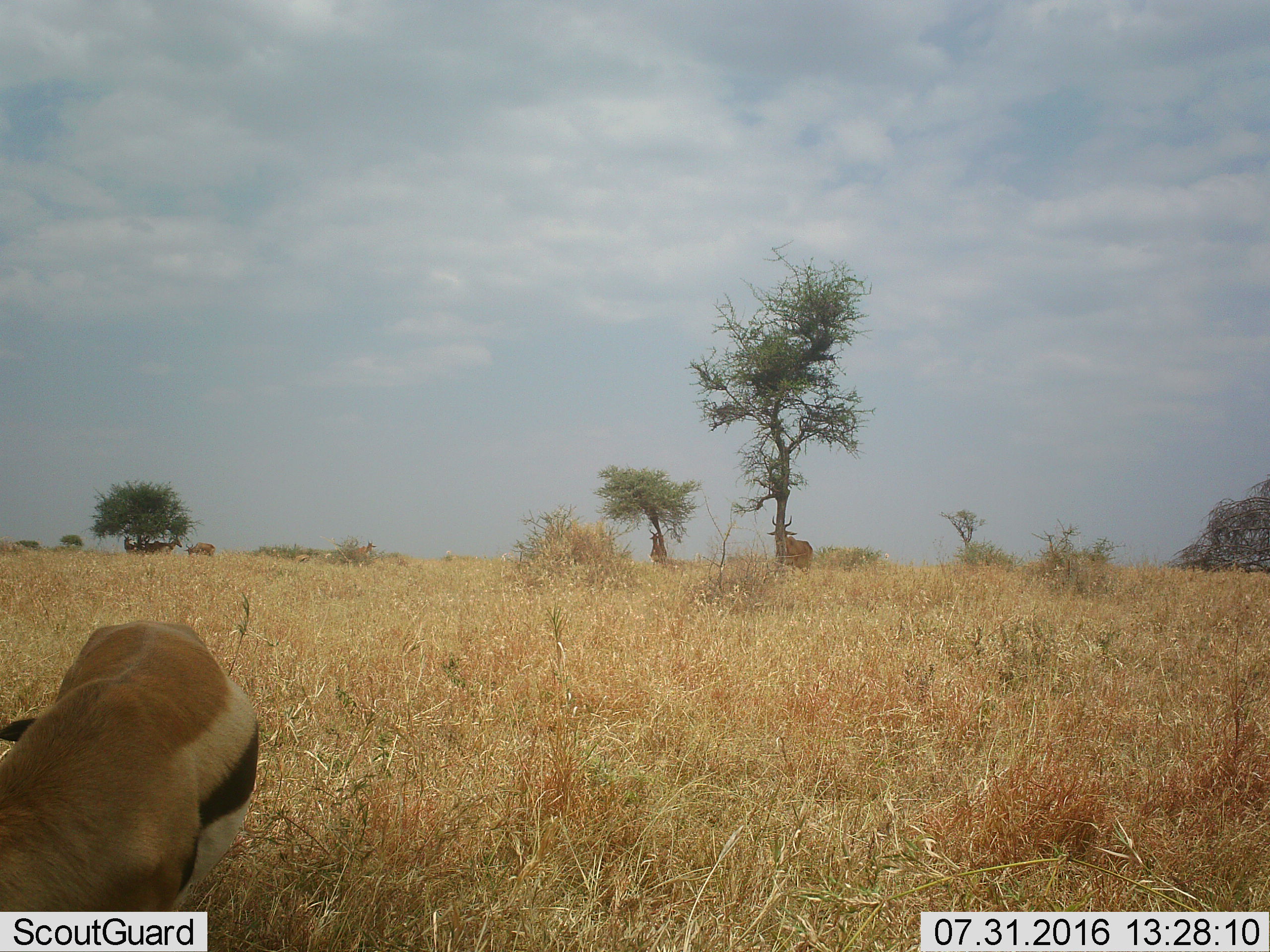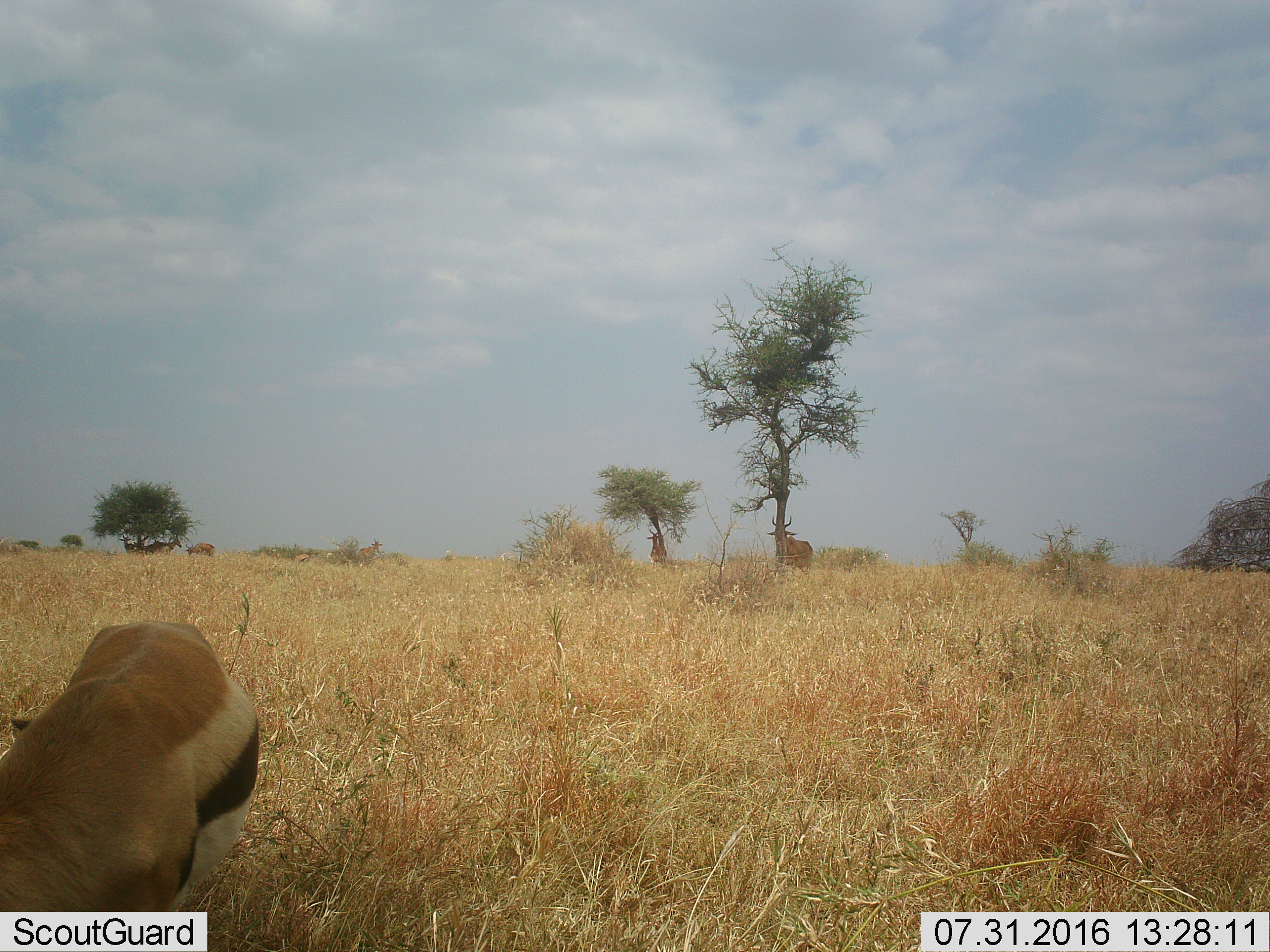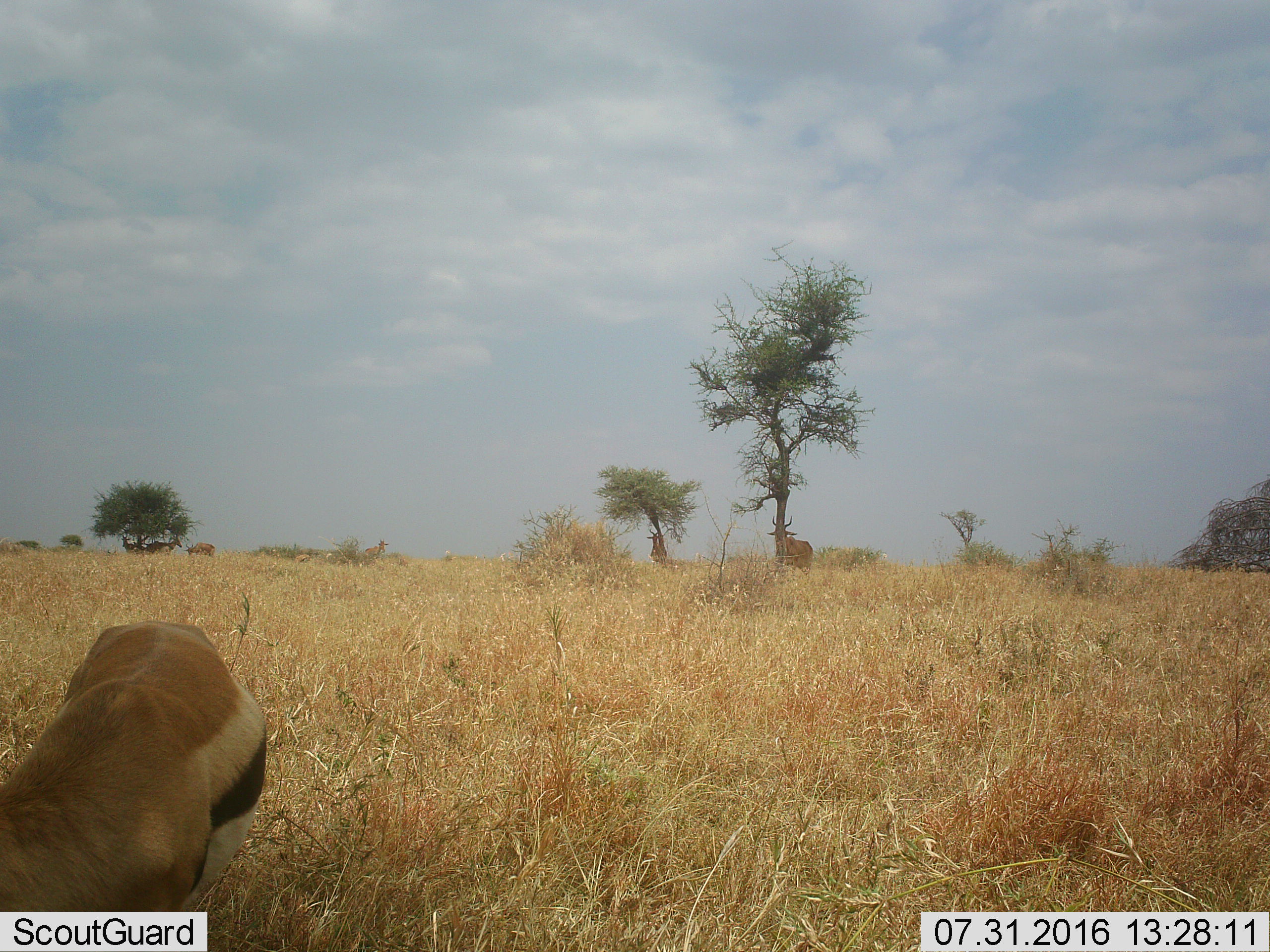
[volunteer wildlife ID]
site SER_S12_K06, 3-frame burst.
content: unidentified animal